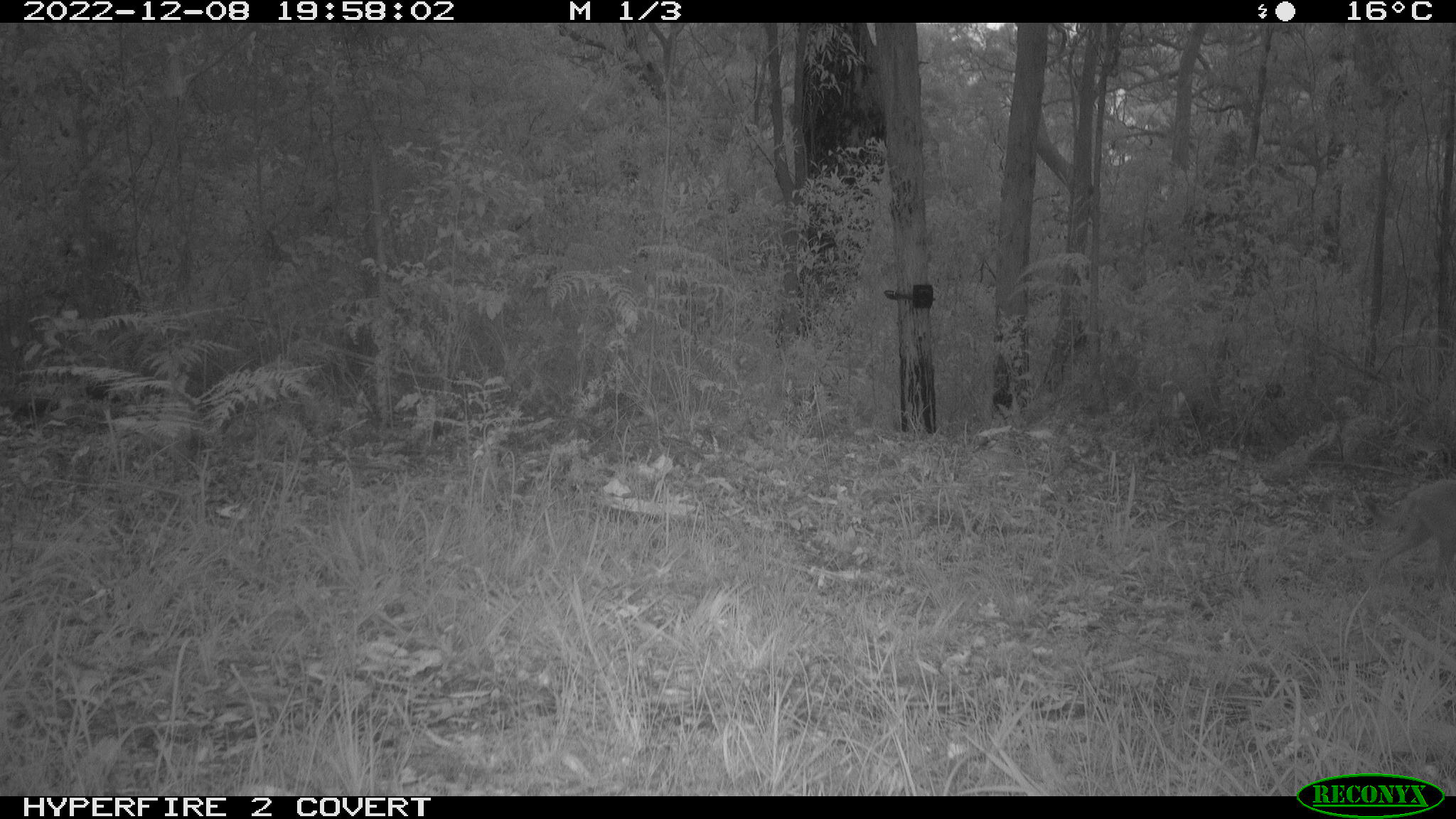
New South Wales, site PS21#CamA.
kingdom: Animalia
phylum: Chordata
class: Mammalia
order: Carnivora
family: Canidae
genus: Canis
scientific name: Canis familiaris dingo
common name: dingo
Dingo (Canis familiaris dingo).